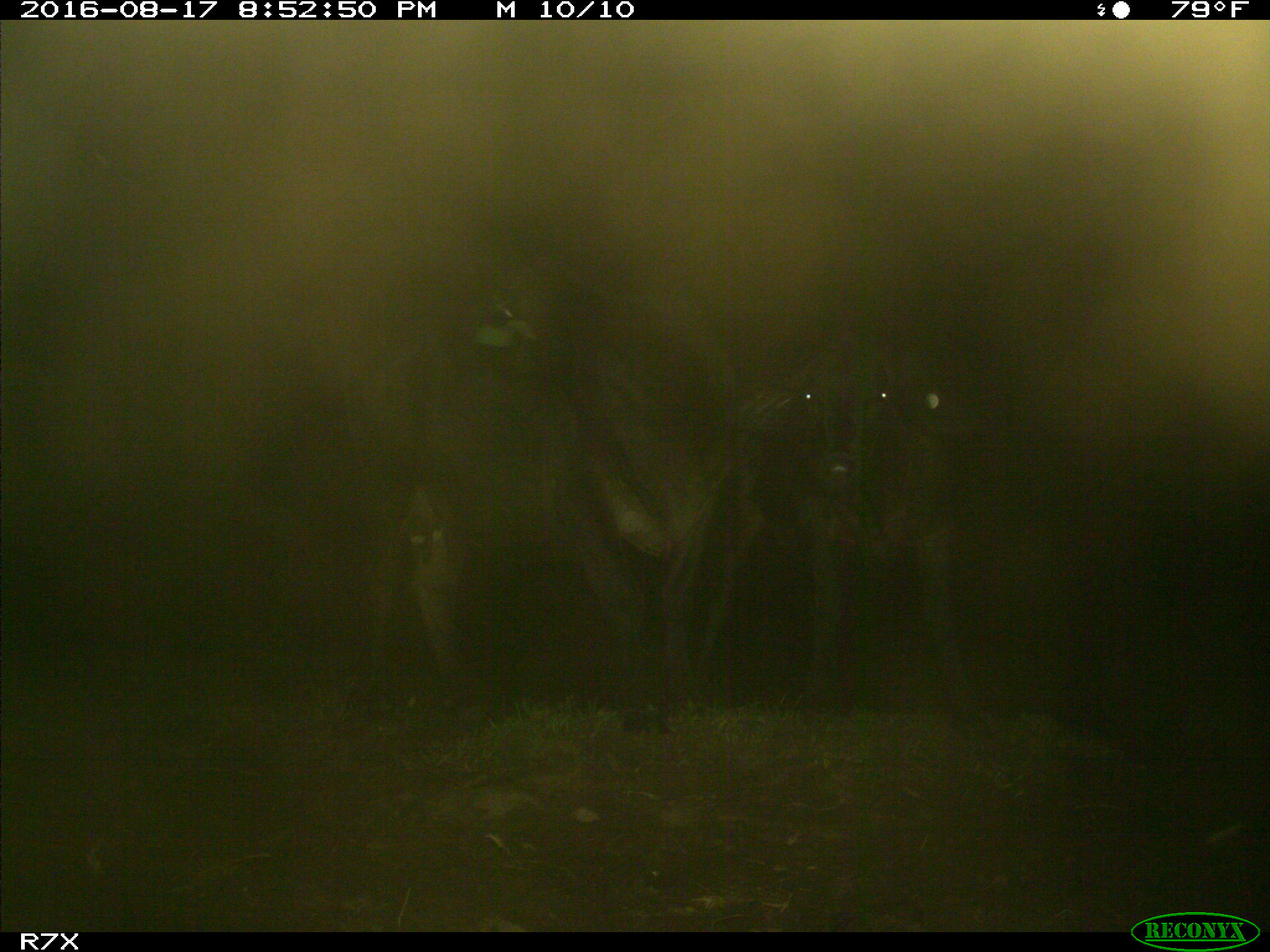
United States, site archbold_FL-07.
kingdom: Animalia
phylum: Chordata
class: Mammalia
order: Artiodactyla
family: Bovidae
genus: Bos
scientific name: Bos taurus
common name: domestic cow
Bos taurus (domestic cow).